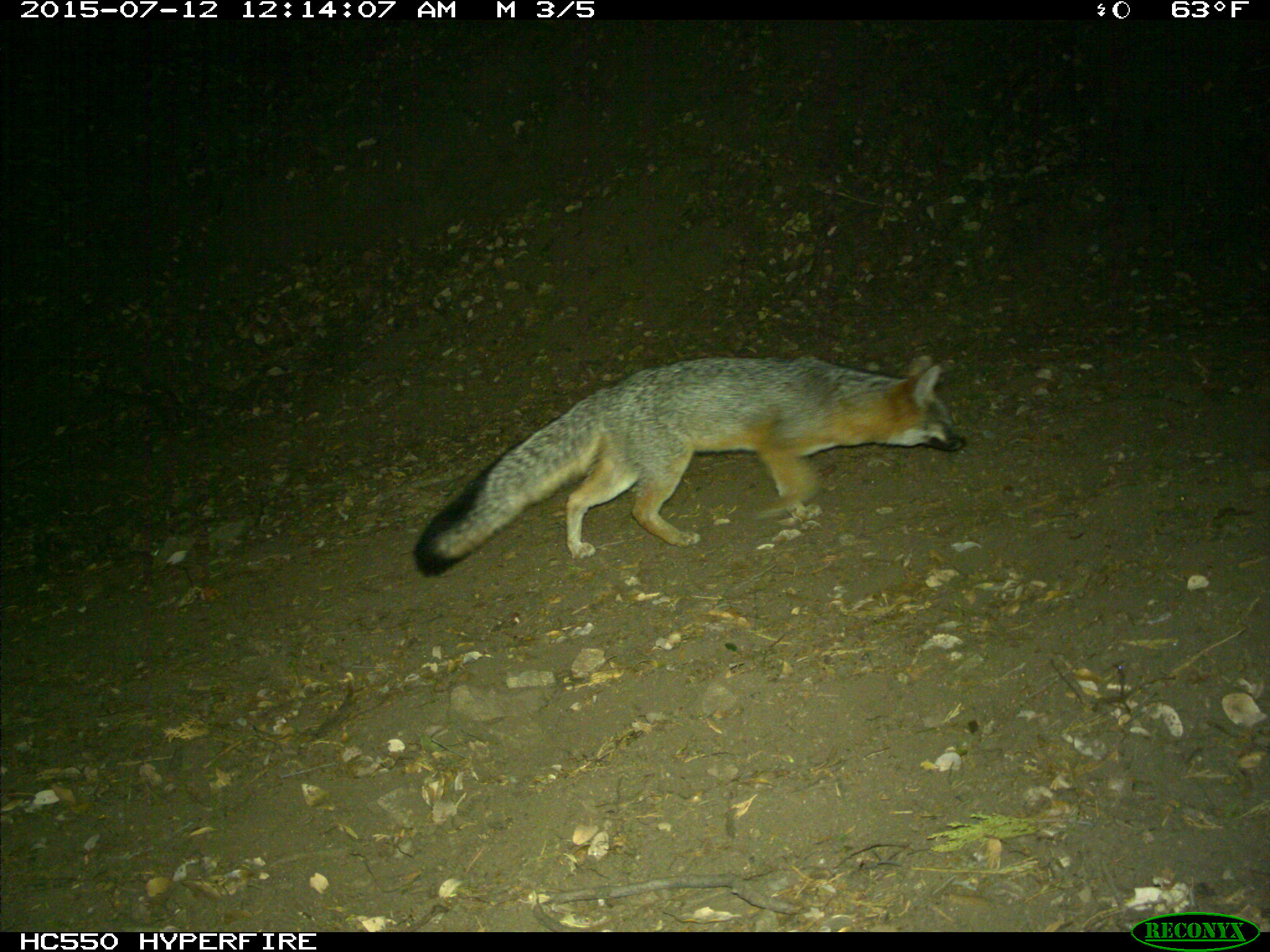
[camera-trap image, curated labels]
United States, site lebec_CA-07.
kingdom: Animalia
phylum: Chordata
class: Mammalia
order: Carnivora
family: Canidae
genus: Urocyon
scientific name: Urocyon cinereoargenteus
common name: gray fox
Urocyon cinereoargenteus (gray fox).